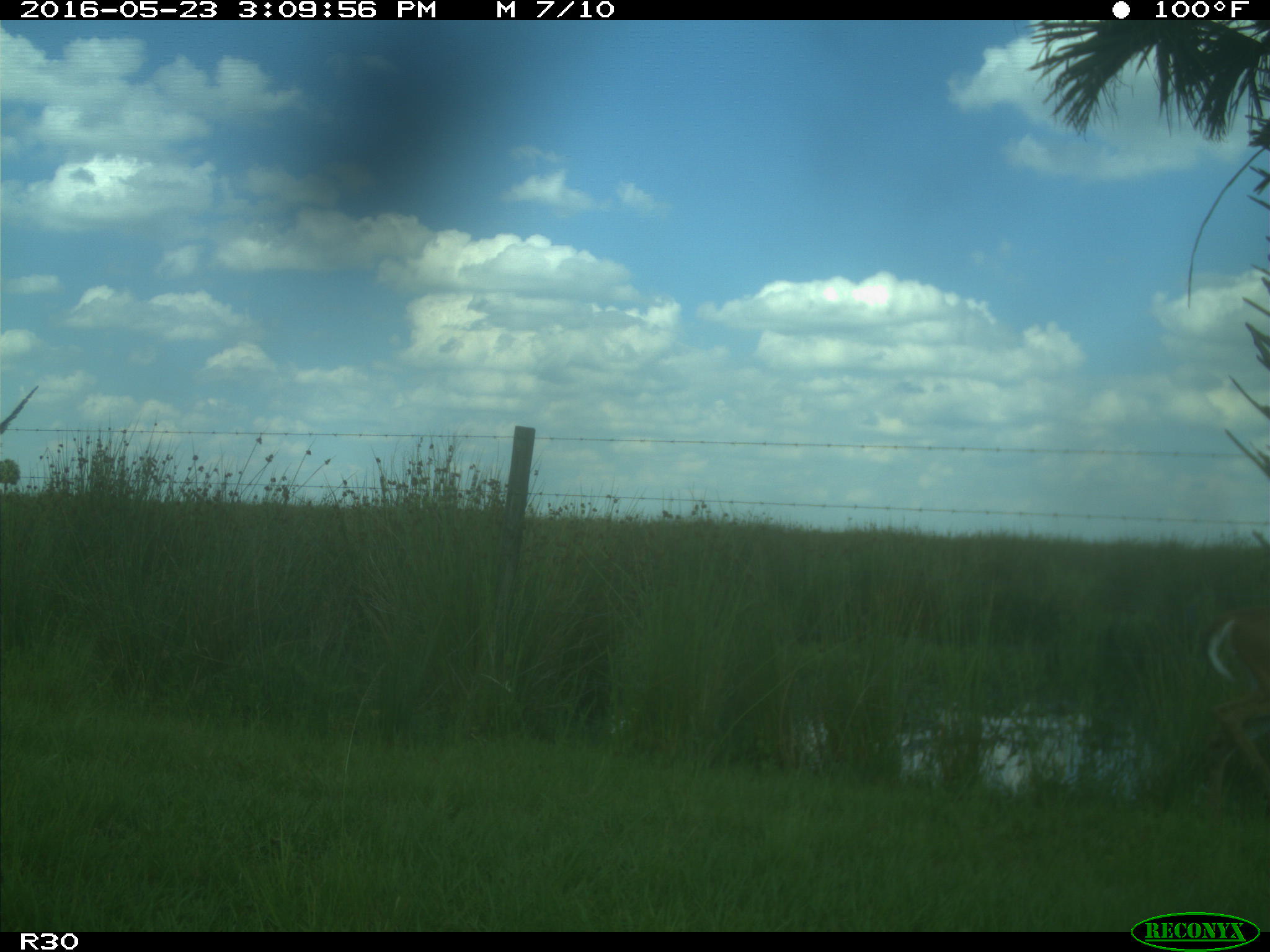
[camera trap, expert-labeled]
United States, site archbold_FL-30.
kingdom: Animalia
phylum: Chordata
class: Mammalia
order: Artiodactyla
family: Cervidae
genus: Odocoileus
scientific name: Odocoileus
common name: deer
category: unidentified deer